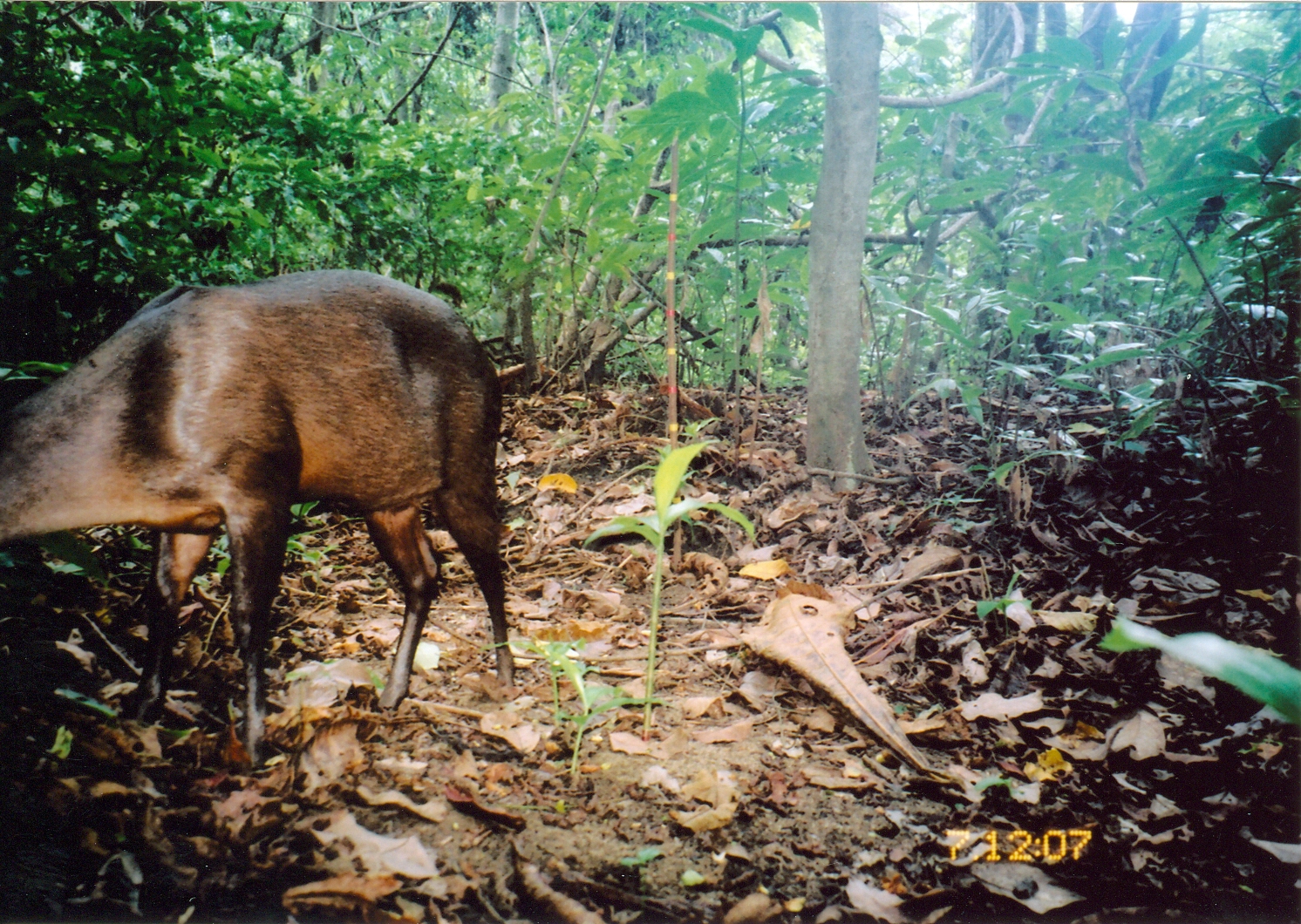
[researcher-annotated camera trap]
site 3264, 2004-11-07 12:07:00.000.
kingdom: Animalia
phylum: Chordata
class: Mammalia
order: Artiodactyla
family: Bovidae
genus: Cephalophus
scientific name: Cephalophus spadix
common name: abbott's duiker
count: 1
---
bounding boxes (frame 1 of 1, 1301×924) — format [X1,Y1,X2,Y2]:
cephalophus spadix: [0,265,518,777]